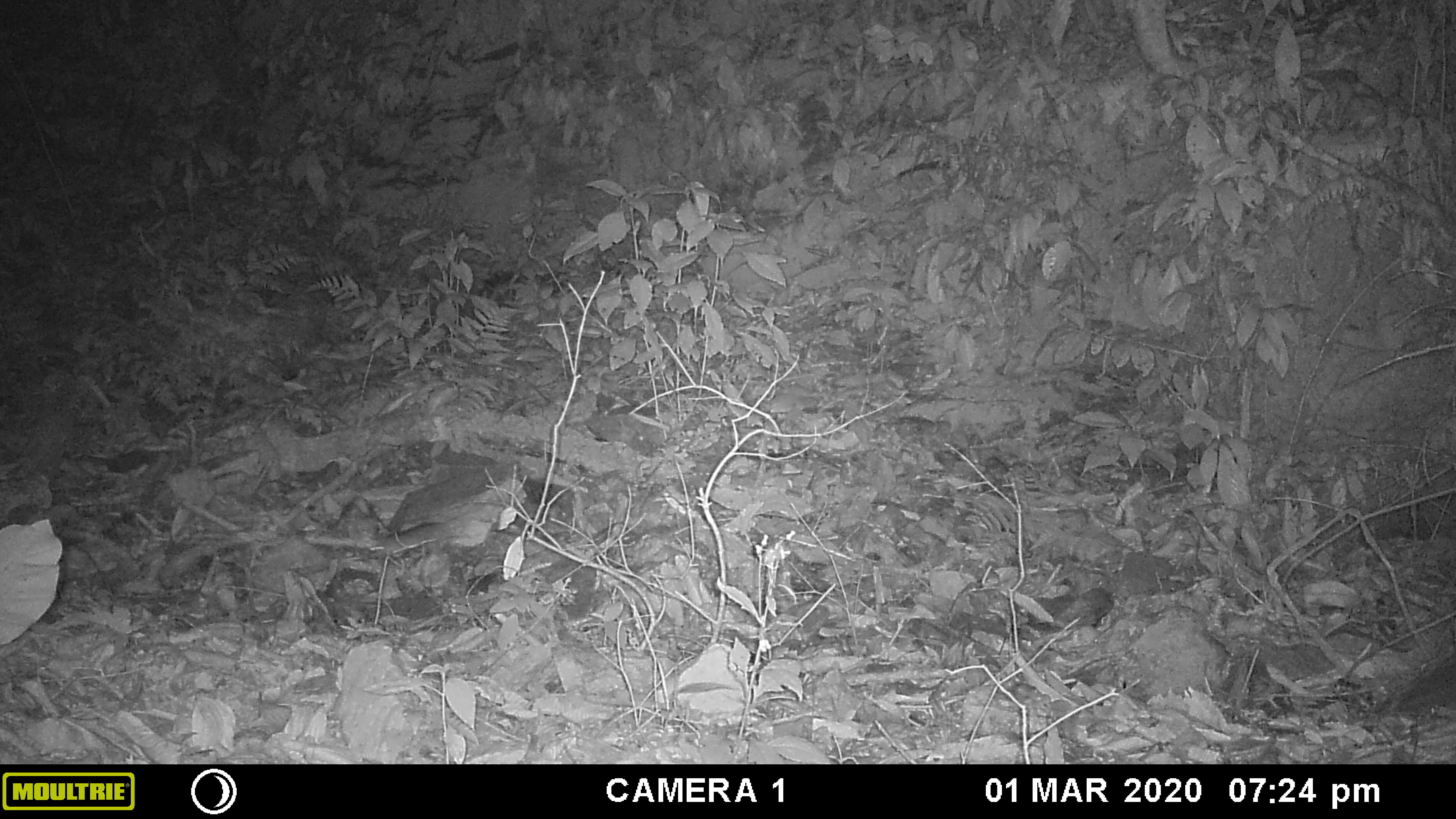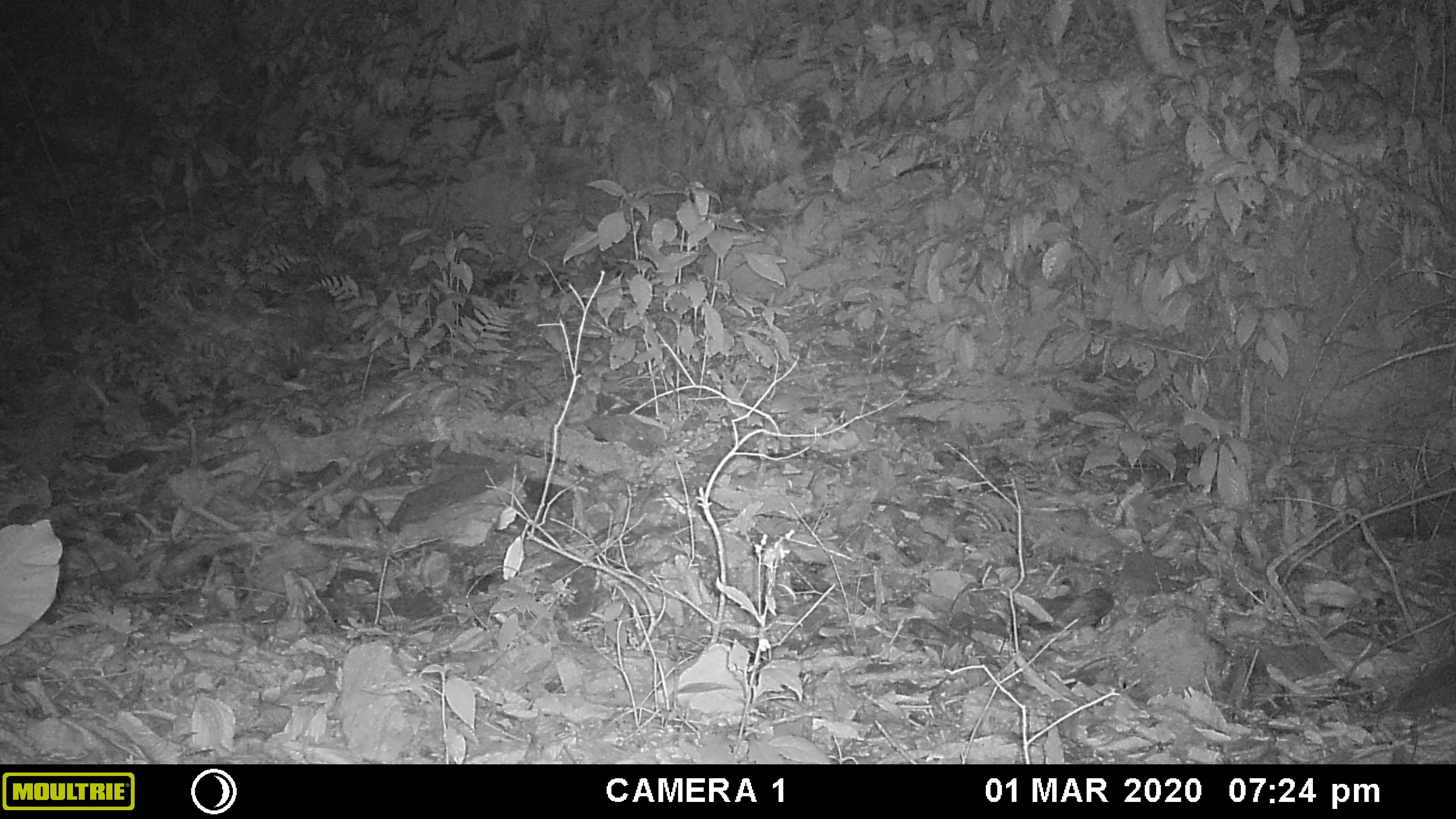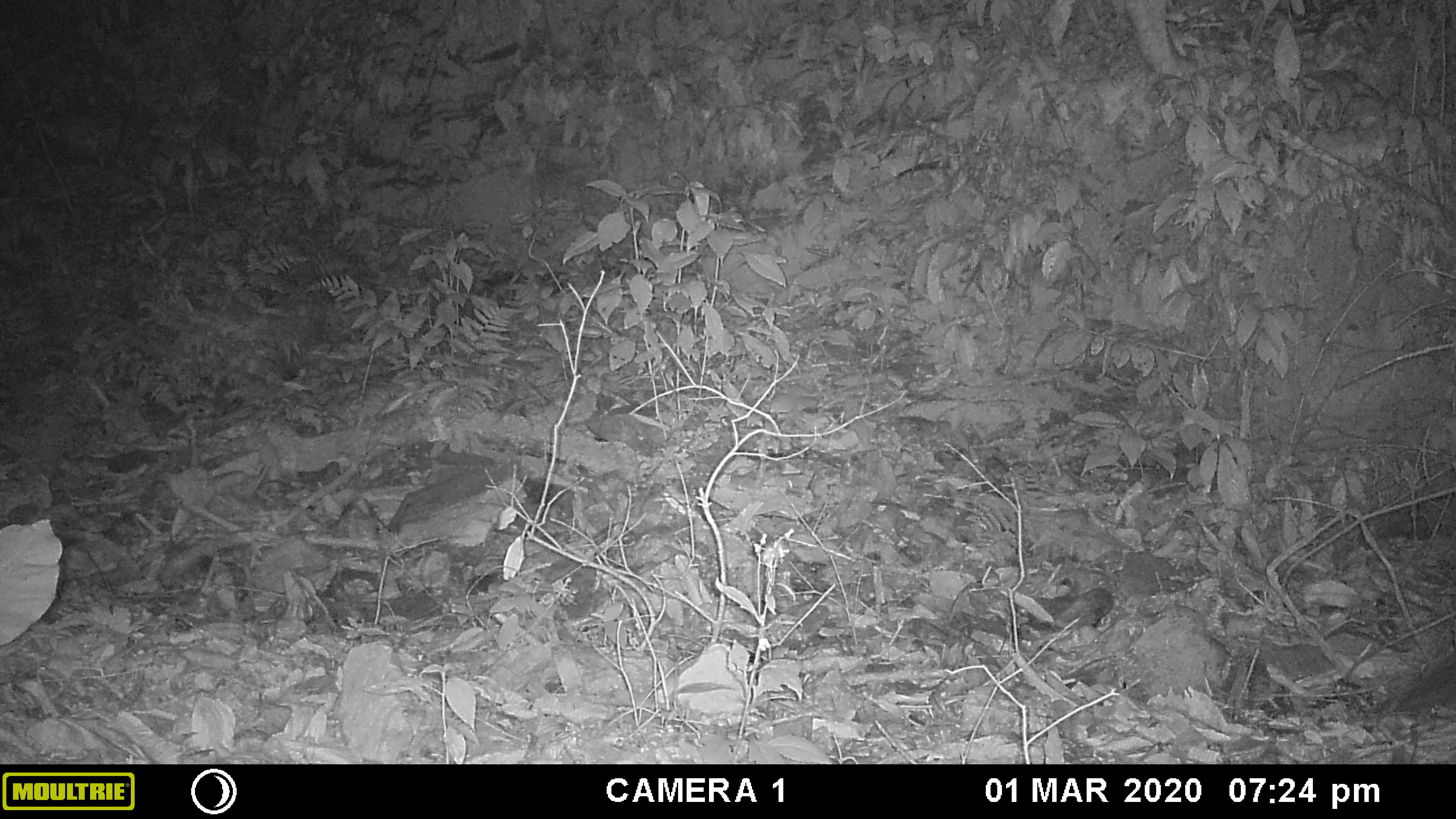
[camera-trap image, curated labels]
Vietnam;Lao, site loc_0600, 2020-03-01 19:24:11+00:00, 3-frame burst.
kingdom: Animalia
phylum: Chordata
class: Mammalia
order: Rodentia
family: Muridae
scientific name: Muridae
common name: old-world mice and rats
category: unidentified murid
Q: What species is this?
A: Unidentified murid (old-world mice and rats) (Muridae).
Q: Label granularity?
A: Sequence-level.